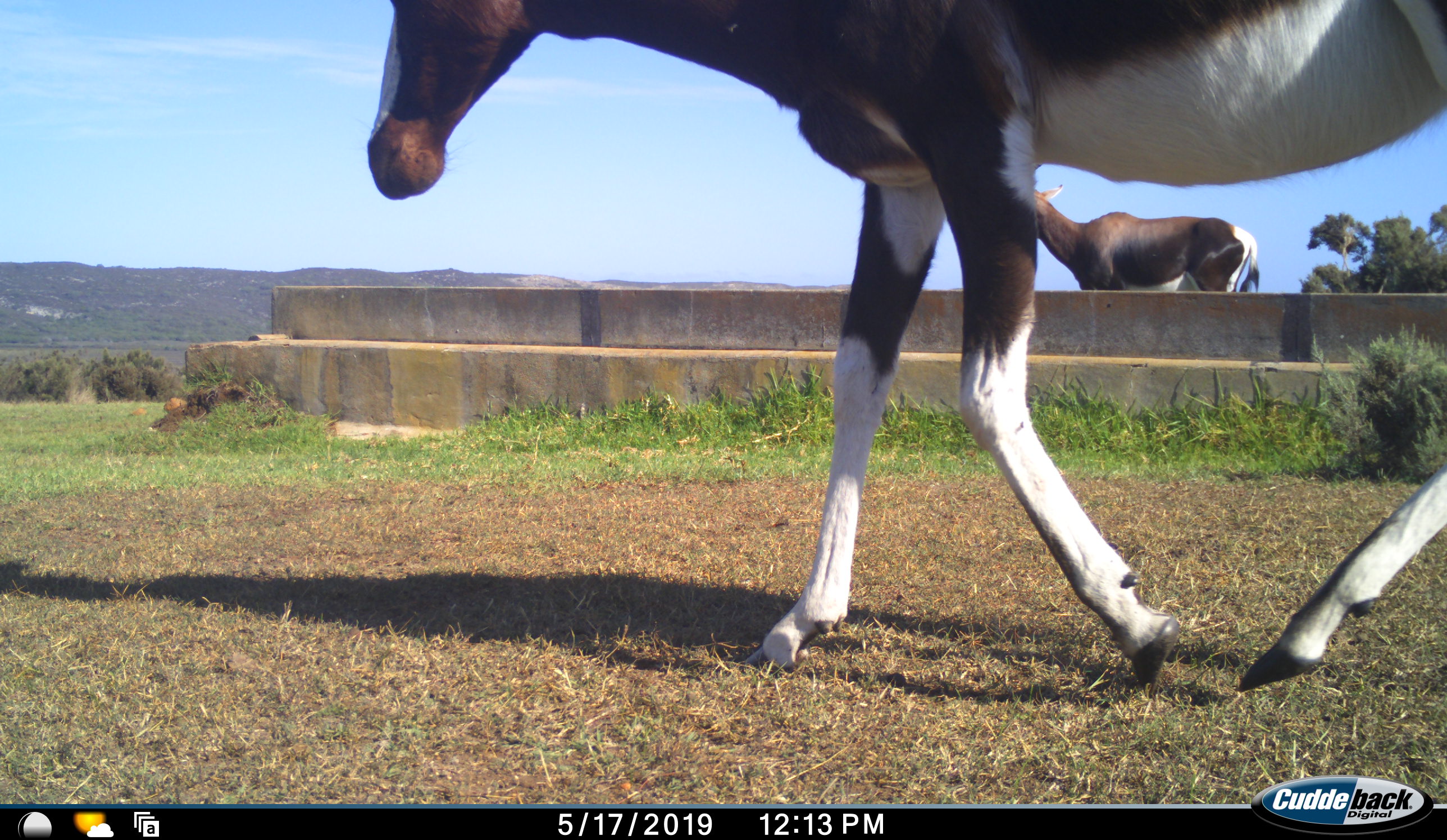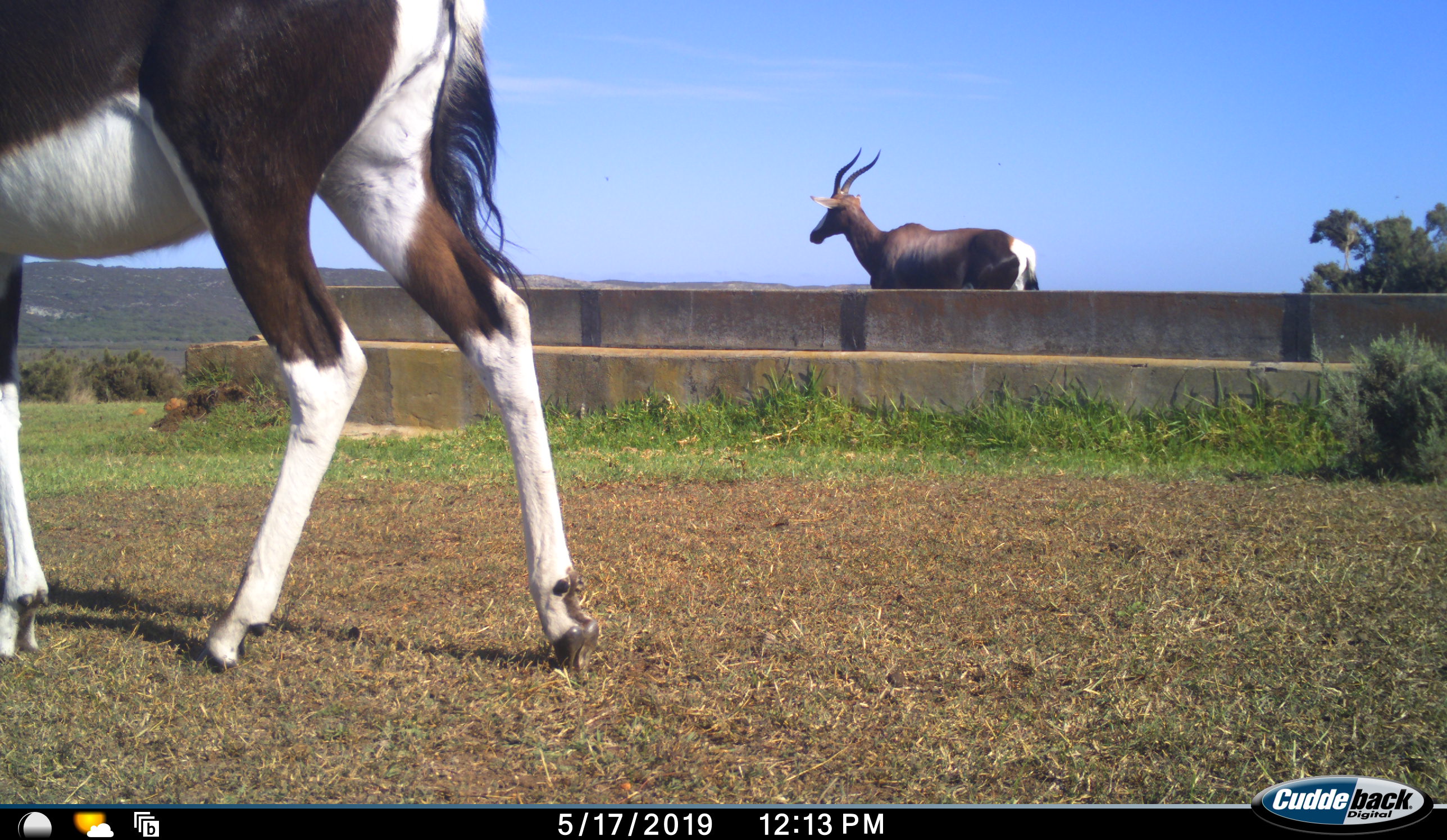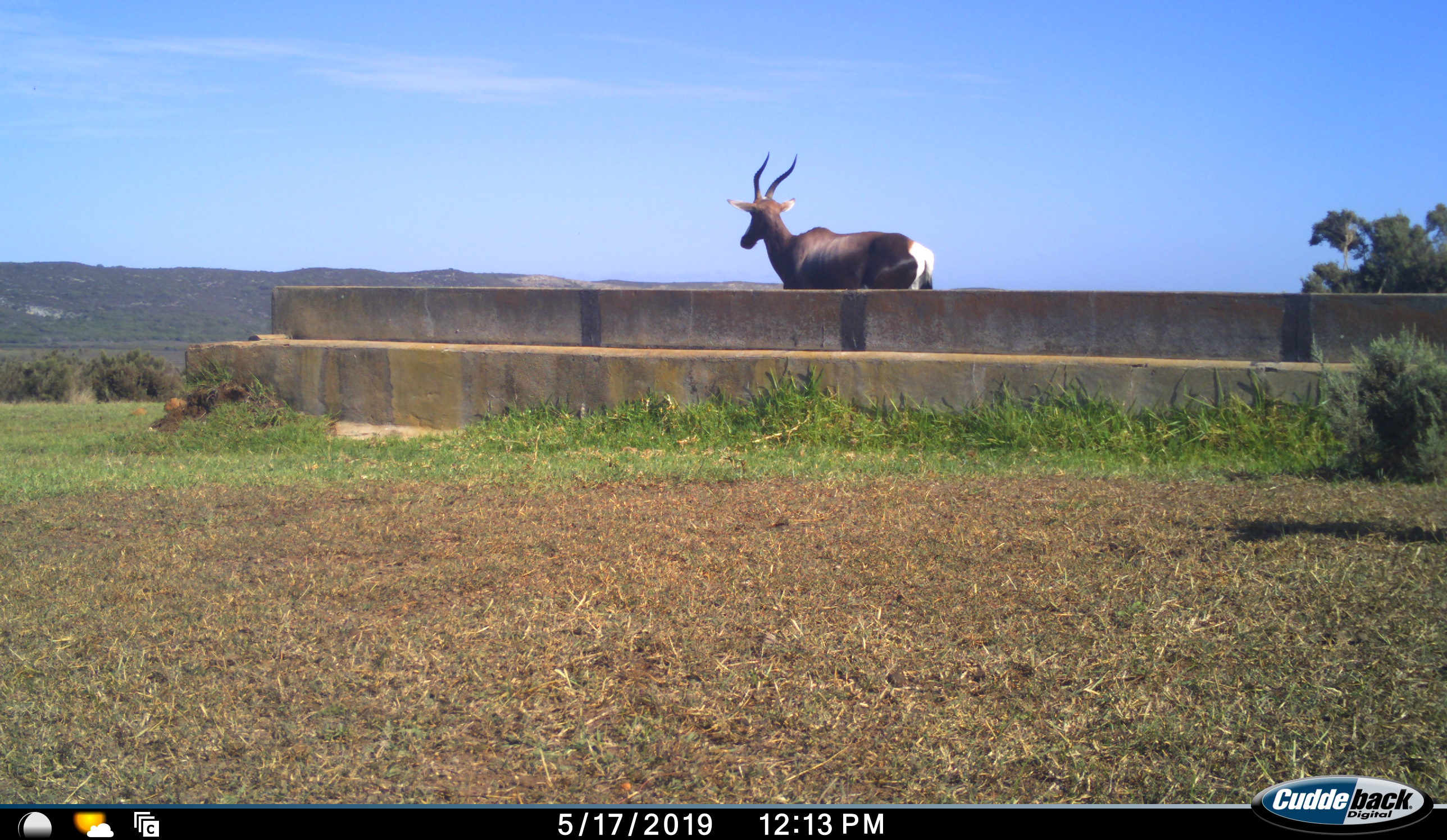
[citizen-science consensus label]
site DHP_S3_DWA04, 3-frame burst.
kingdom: Animalia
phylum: Chordata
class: Mammalia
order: Artiodactyla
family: Bovidae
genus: Damaliscus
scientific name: Damaliscus pygargus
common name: bontebok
Bontebok (Damaliscus pygargus), count 2. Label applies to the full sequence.